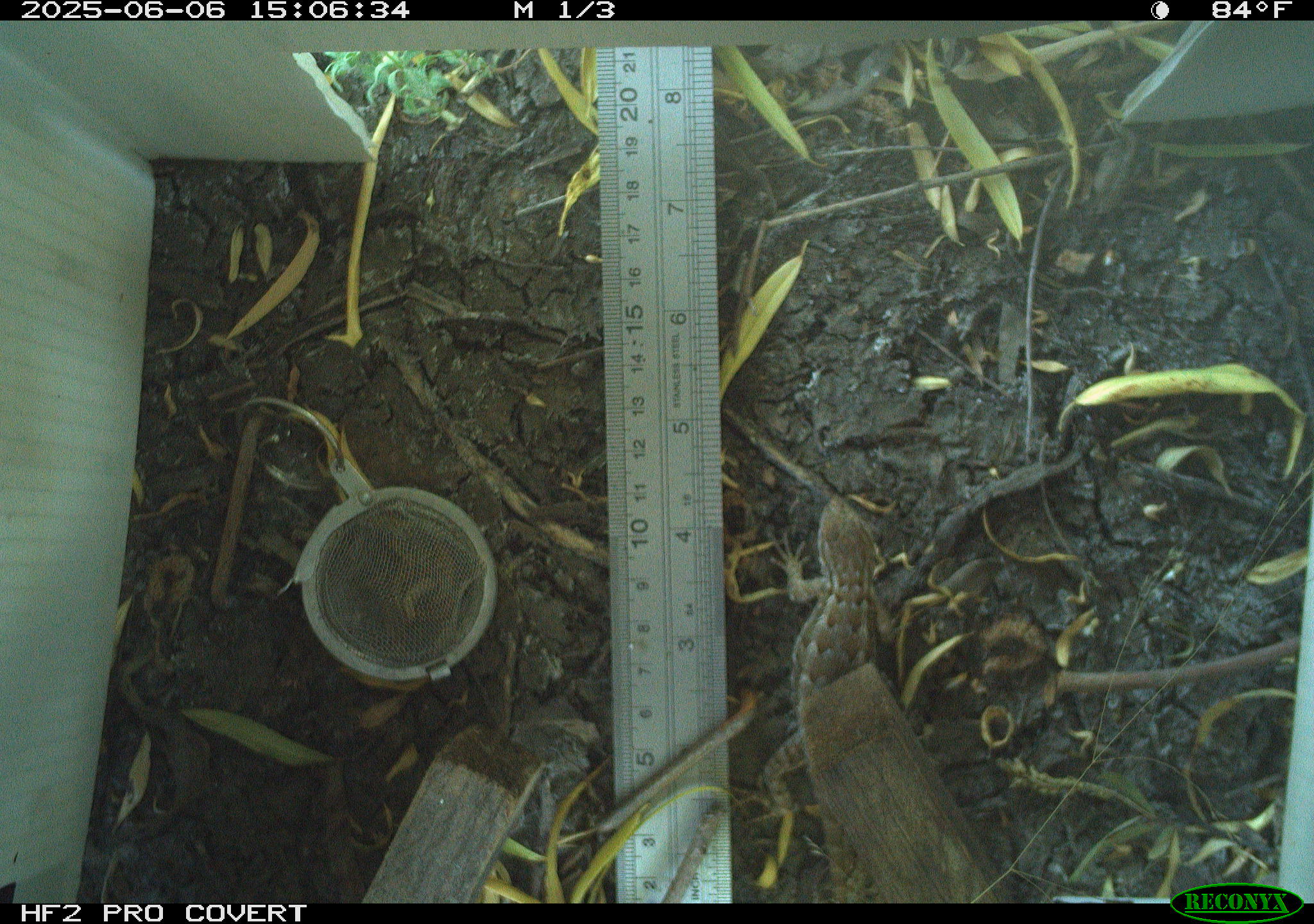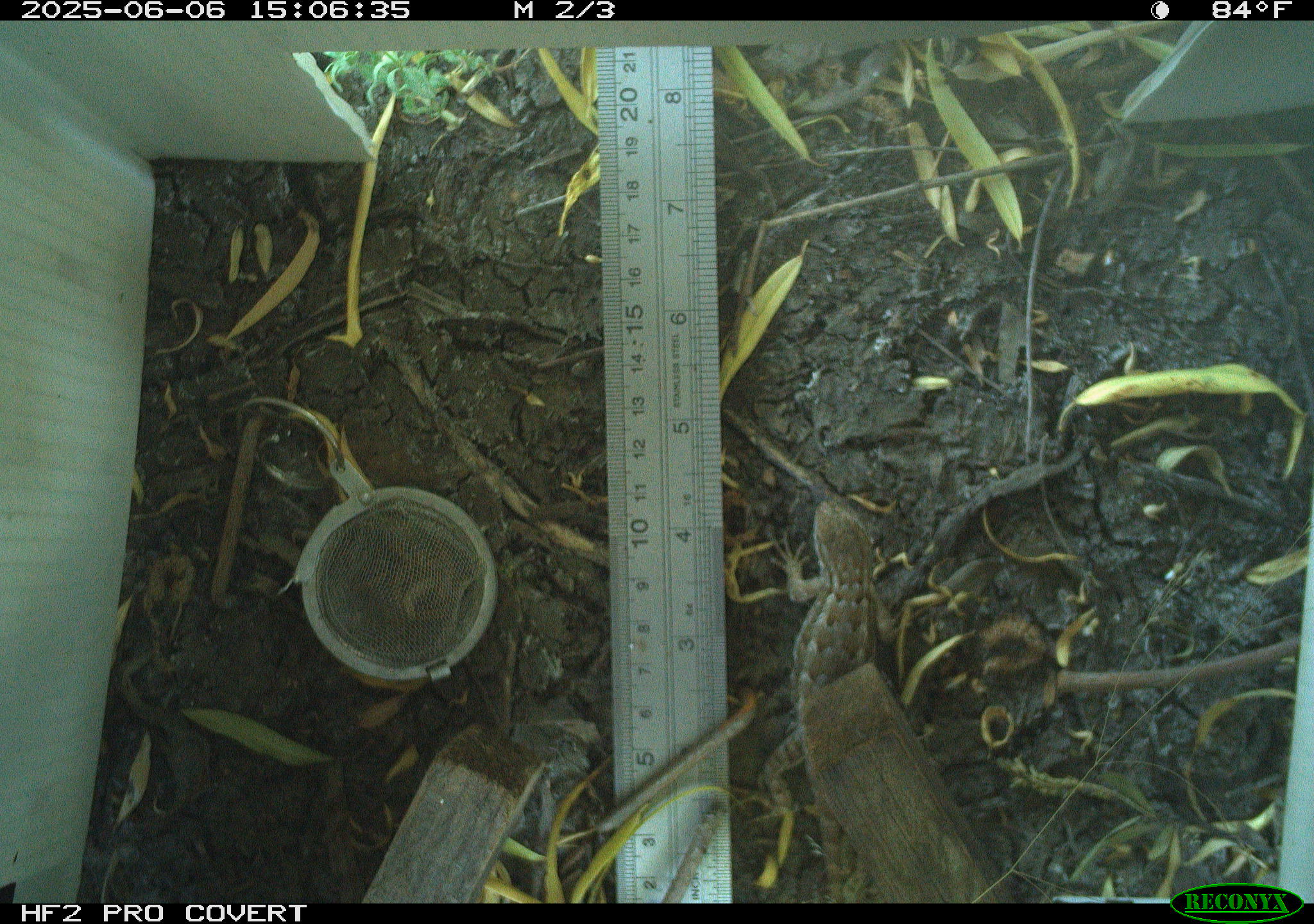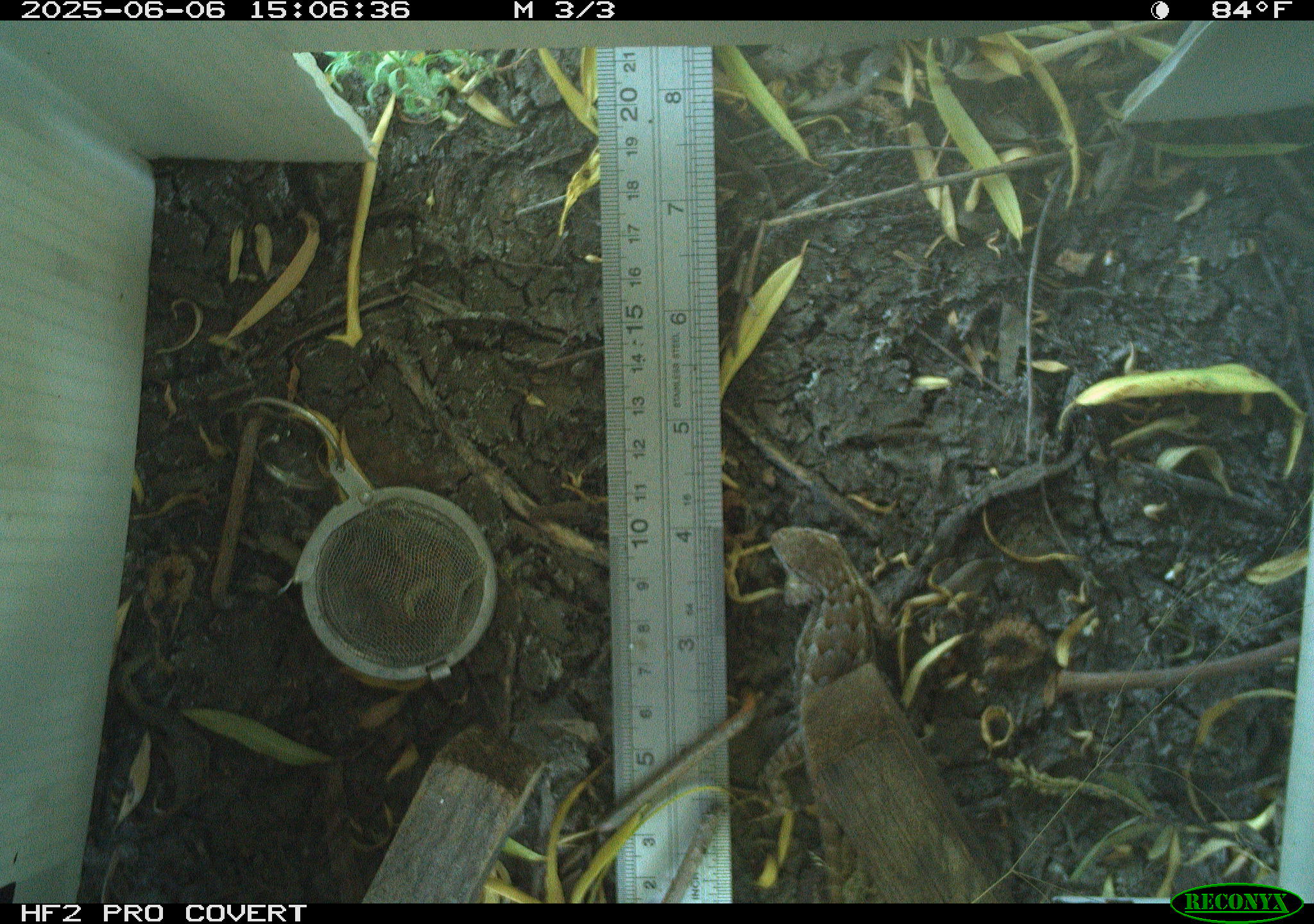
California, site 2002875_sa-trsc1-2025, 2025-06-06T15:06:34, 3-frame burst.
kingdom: Animalia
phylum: Chordata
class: Reptilia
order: Squamata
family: Phrynosomatidae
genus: Sceloporus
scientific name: Sceloporus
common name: spiny lizards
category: sceloporus species